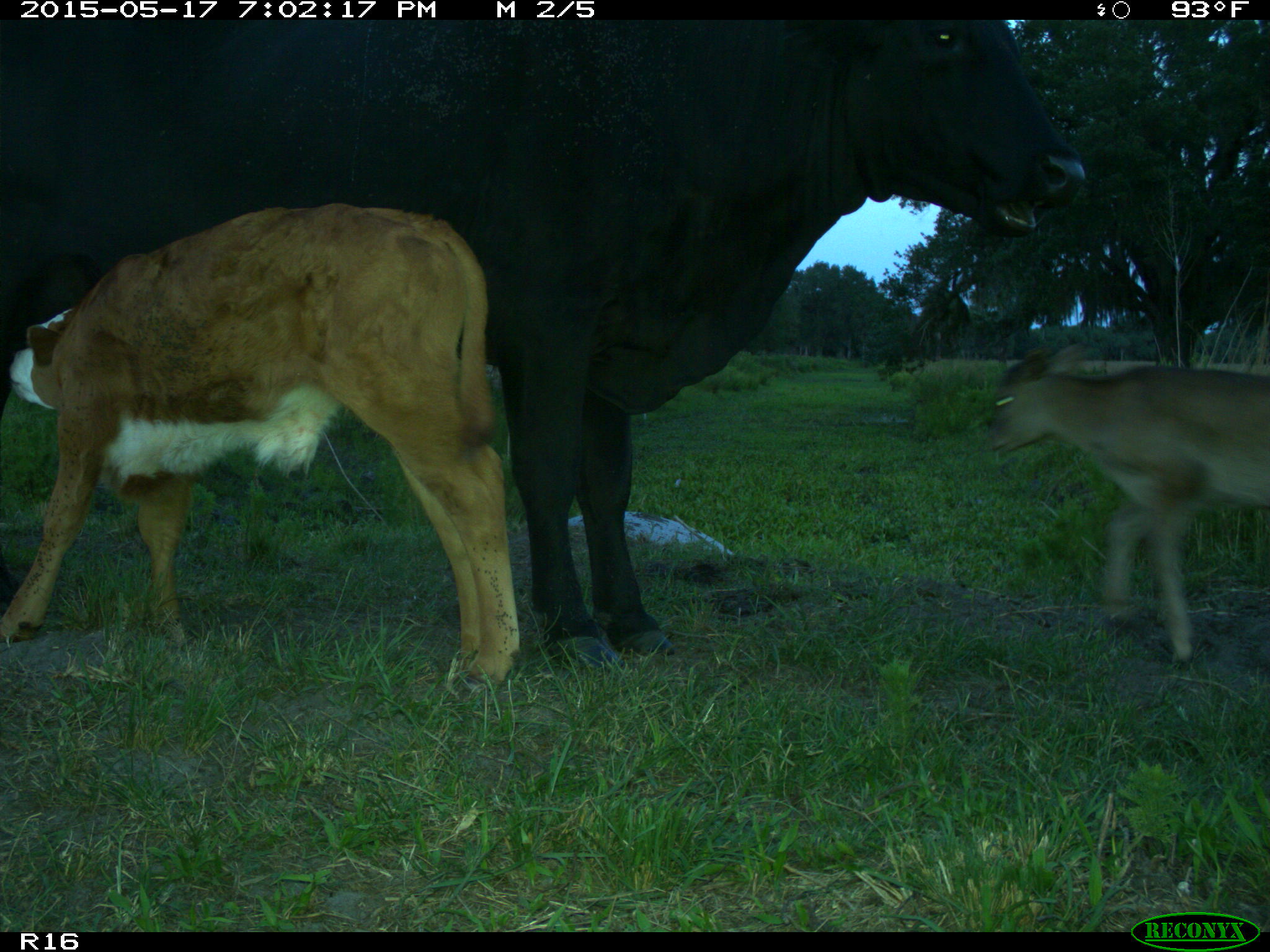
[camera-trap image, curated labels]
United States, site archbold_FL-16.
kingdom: Animalia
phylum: Chordata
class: Mammalia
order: Artiodactyla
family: Bovidae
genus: Bos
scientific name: Bos taurus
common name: domestic cow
Bos taurus (domestic cow).